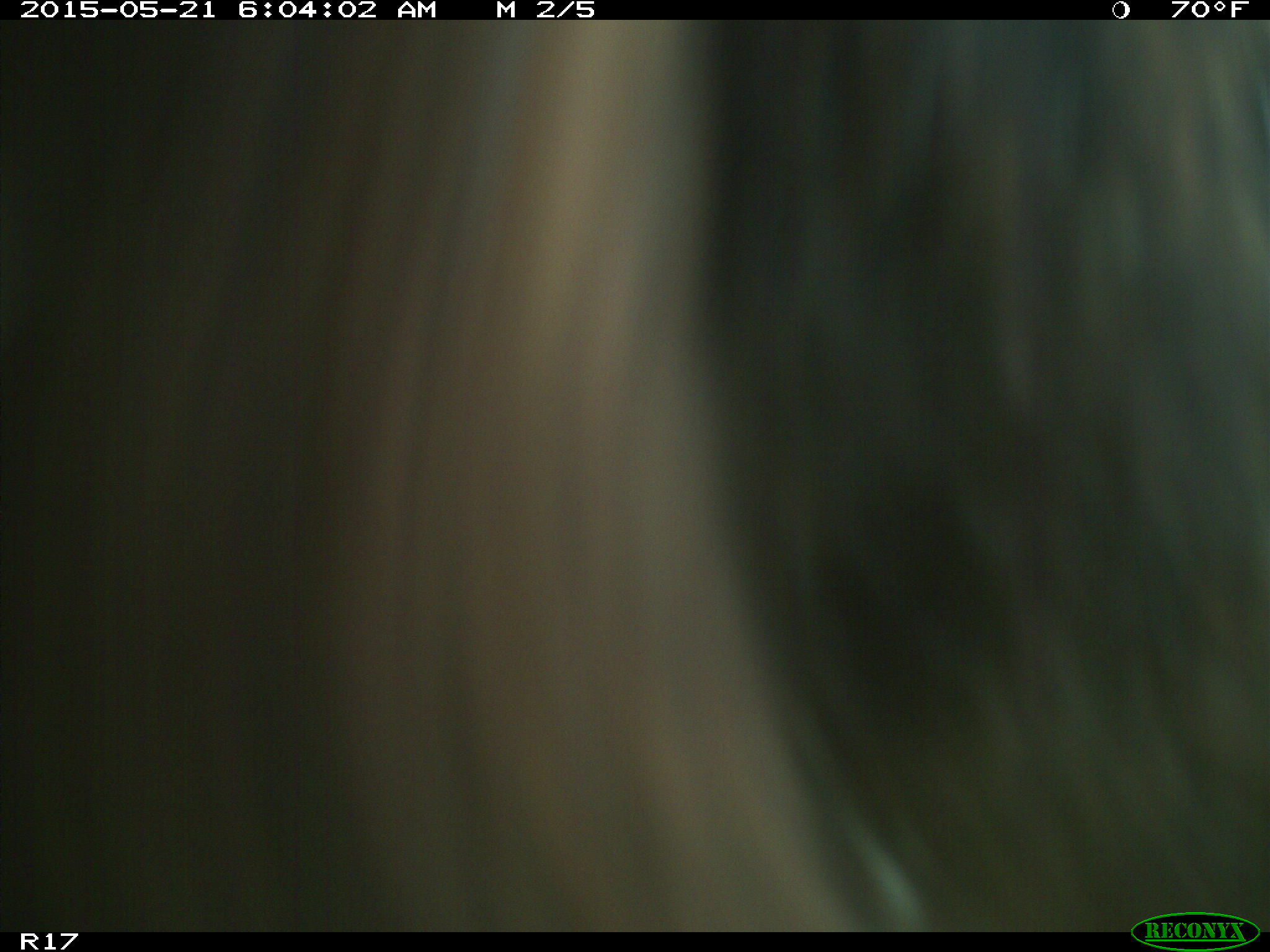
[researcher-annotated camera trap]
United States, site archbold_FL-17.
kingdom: Animalia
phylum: Chordata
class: Mammalia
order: Artiodactyla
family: Bovidae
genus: Bos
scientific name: Bos taurus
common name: domestic cow